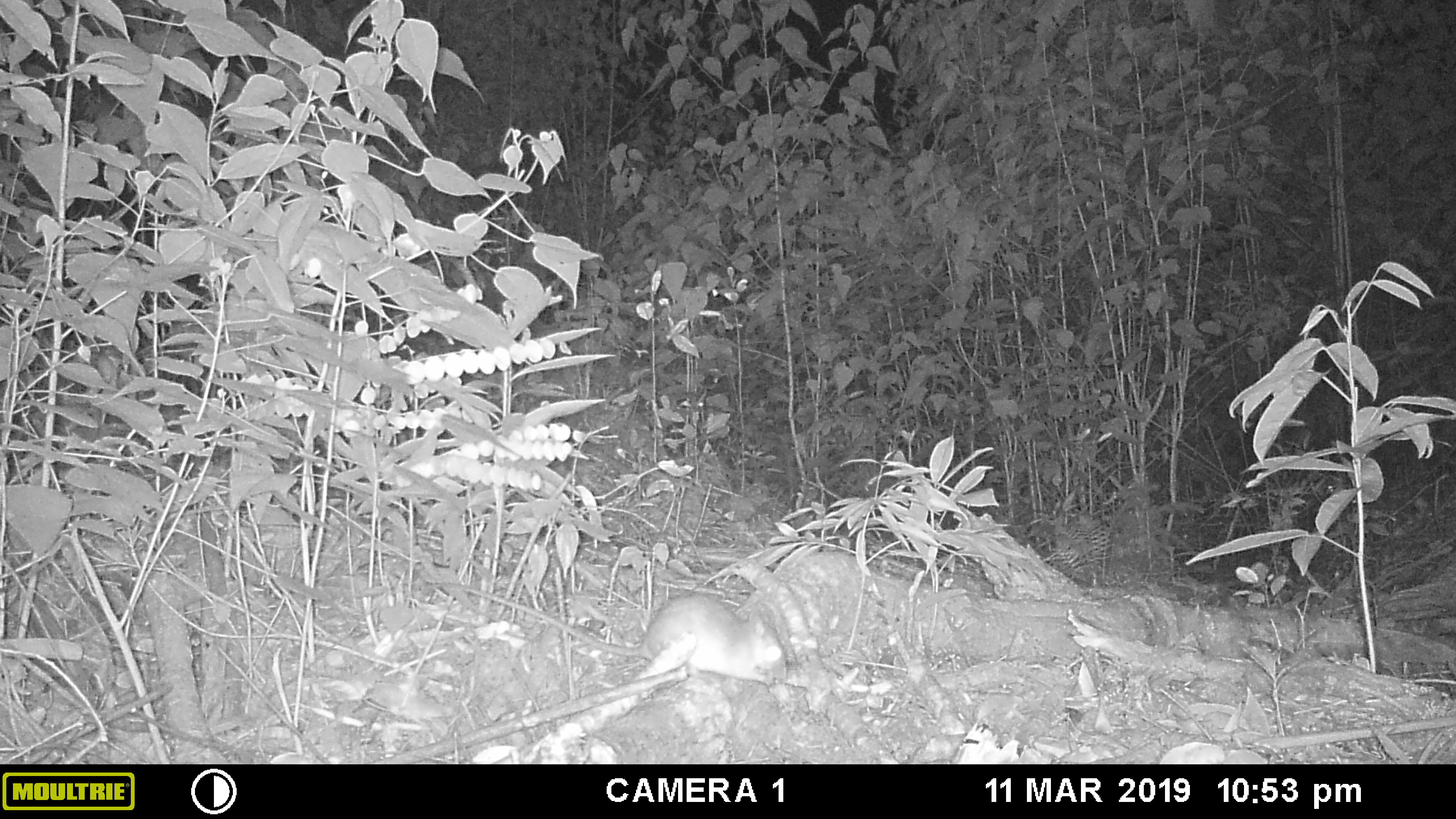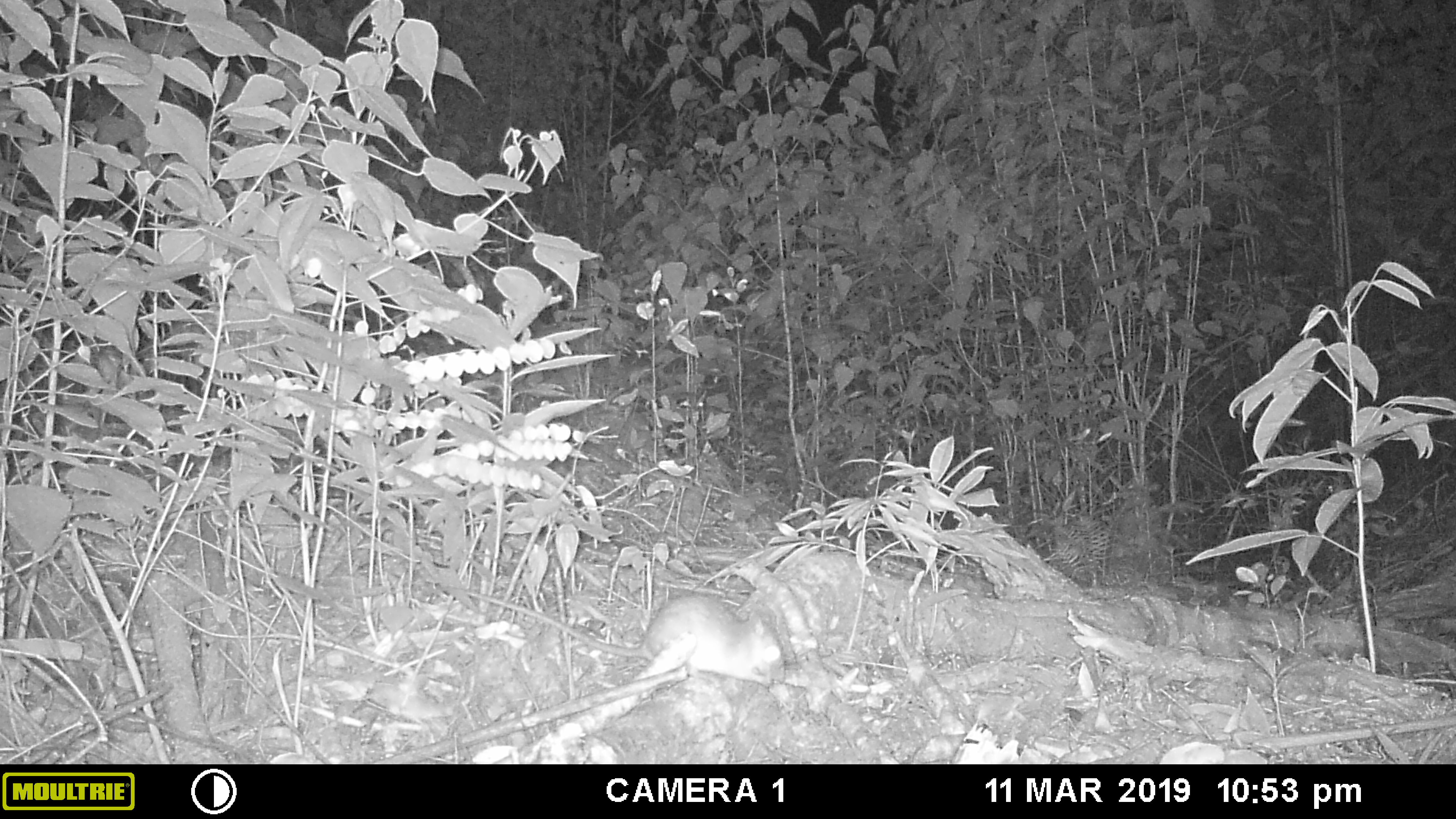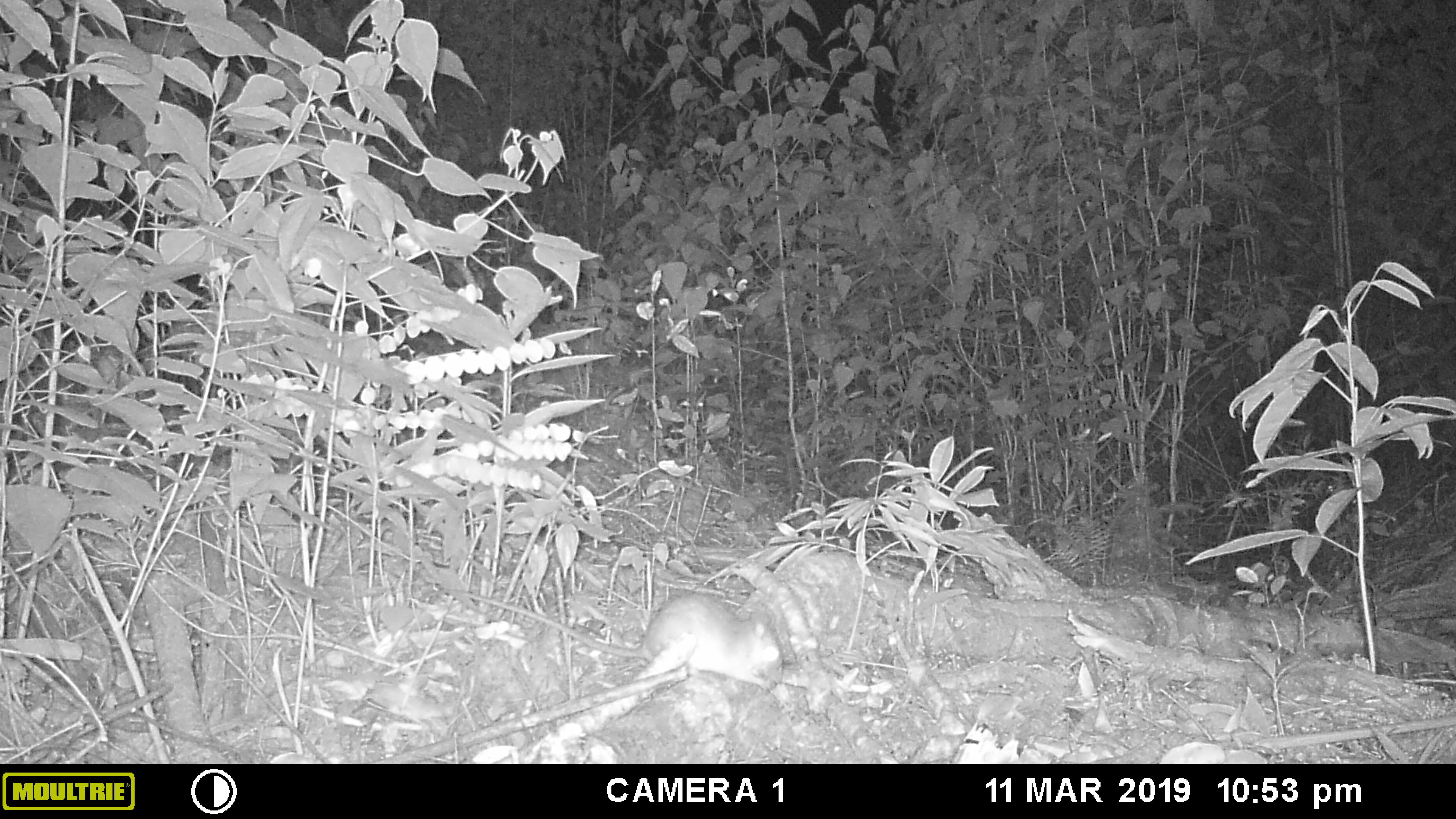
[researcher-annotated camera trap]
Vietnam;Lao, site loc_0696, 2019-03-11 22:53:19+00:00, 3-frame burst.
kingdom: Animalia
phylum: Chordata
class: Mammalia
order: Rodentia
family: Muridae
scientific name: Muridae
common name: old-world mice and rats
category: unidentified murid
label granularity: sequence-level